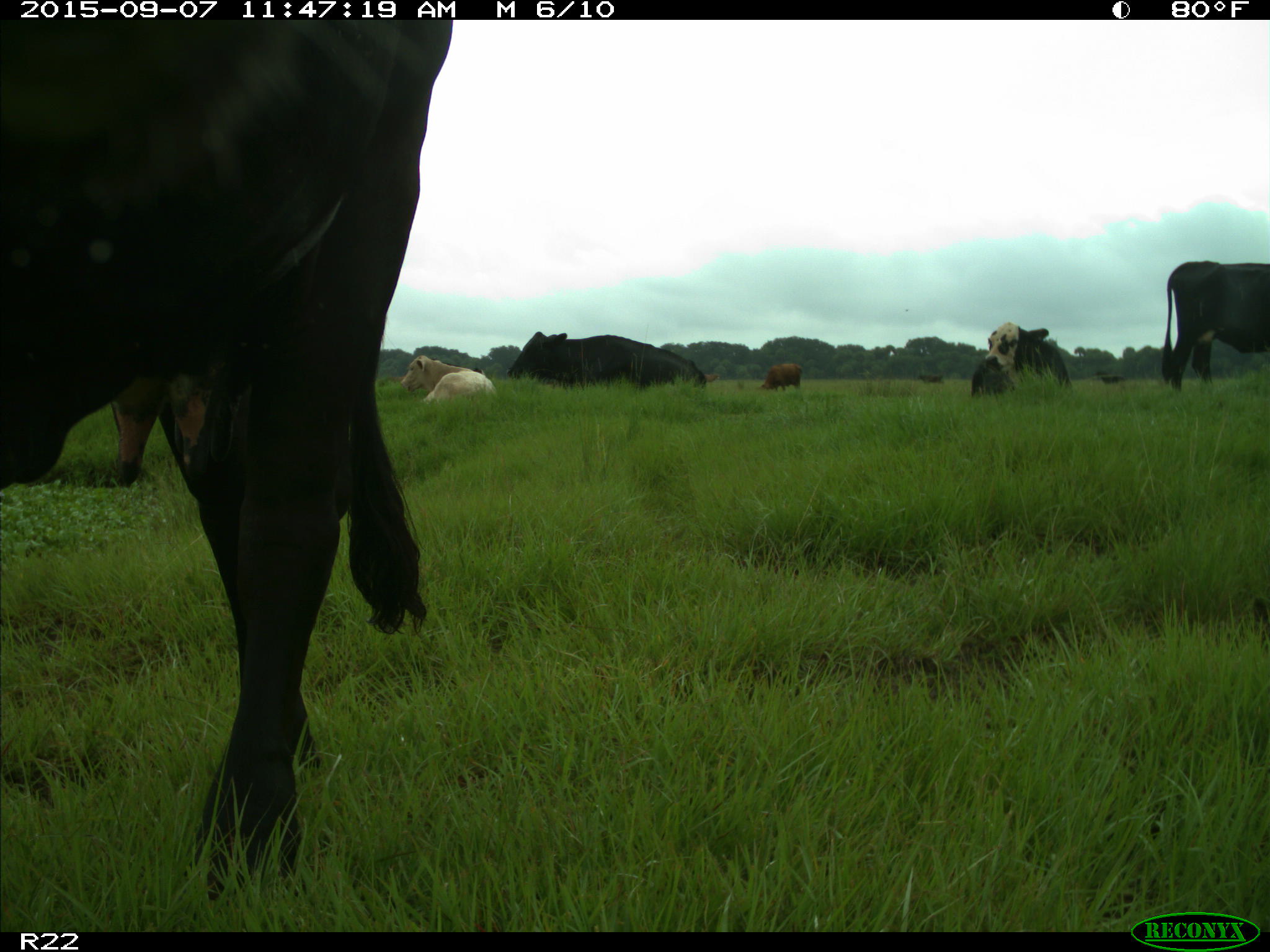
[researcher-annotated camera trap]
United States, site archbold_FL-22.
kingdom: Animalia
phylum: Chordata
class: Mammalia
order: Artiodactyla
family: Bovidae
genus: Bos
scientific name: Bos taurus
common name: domestic cow